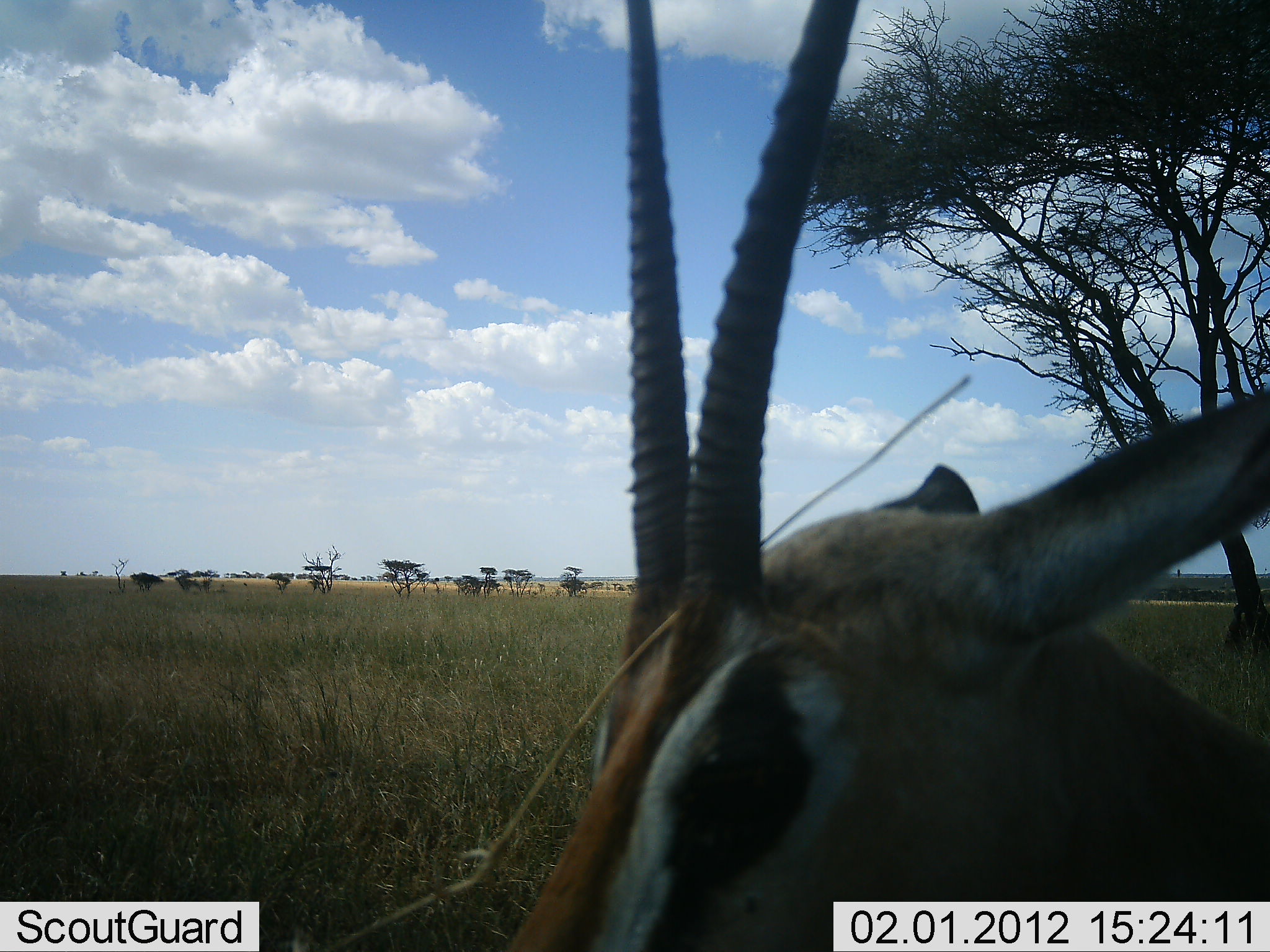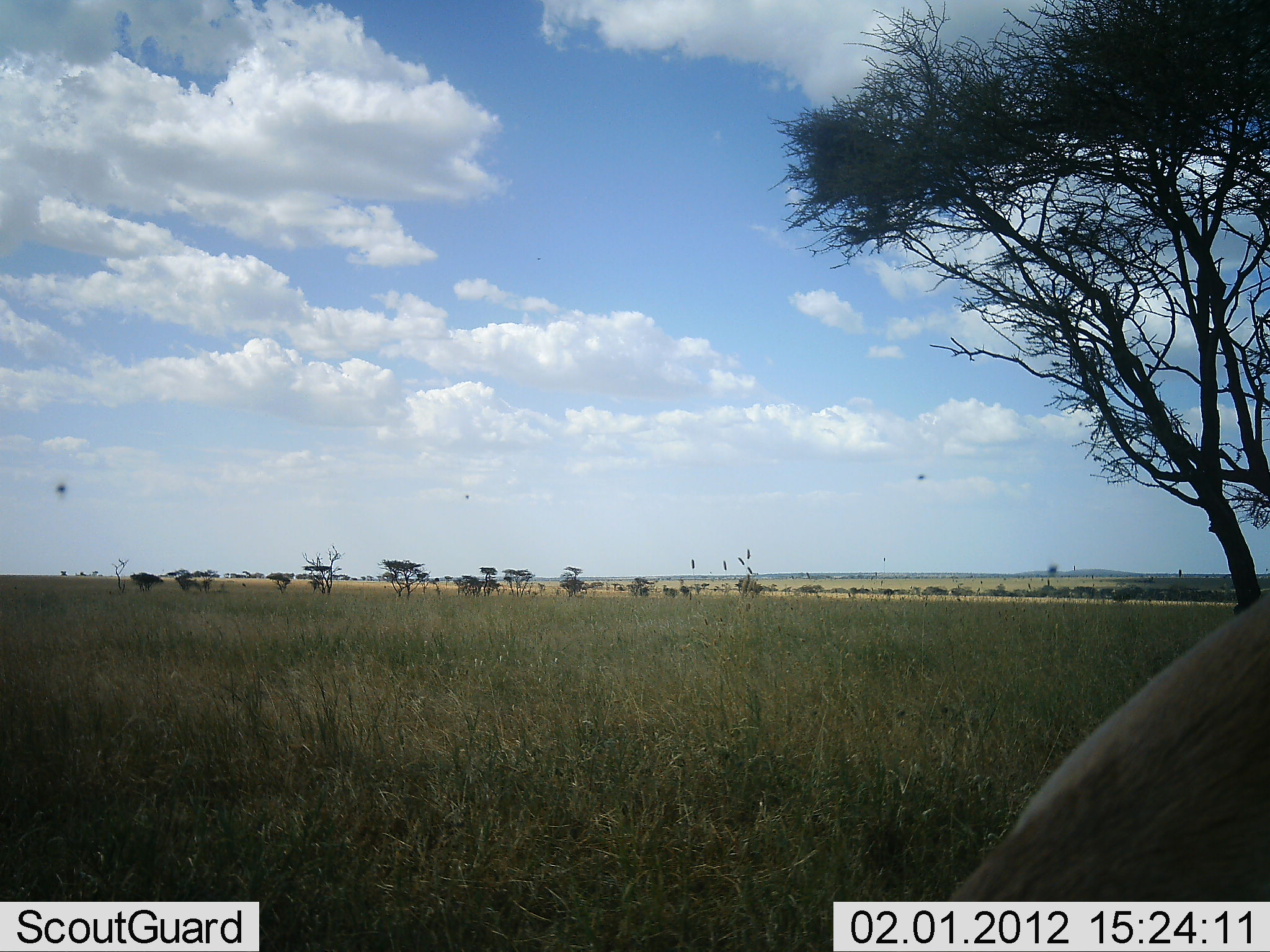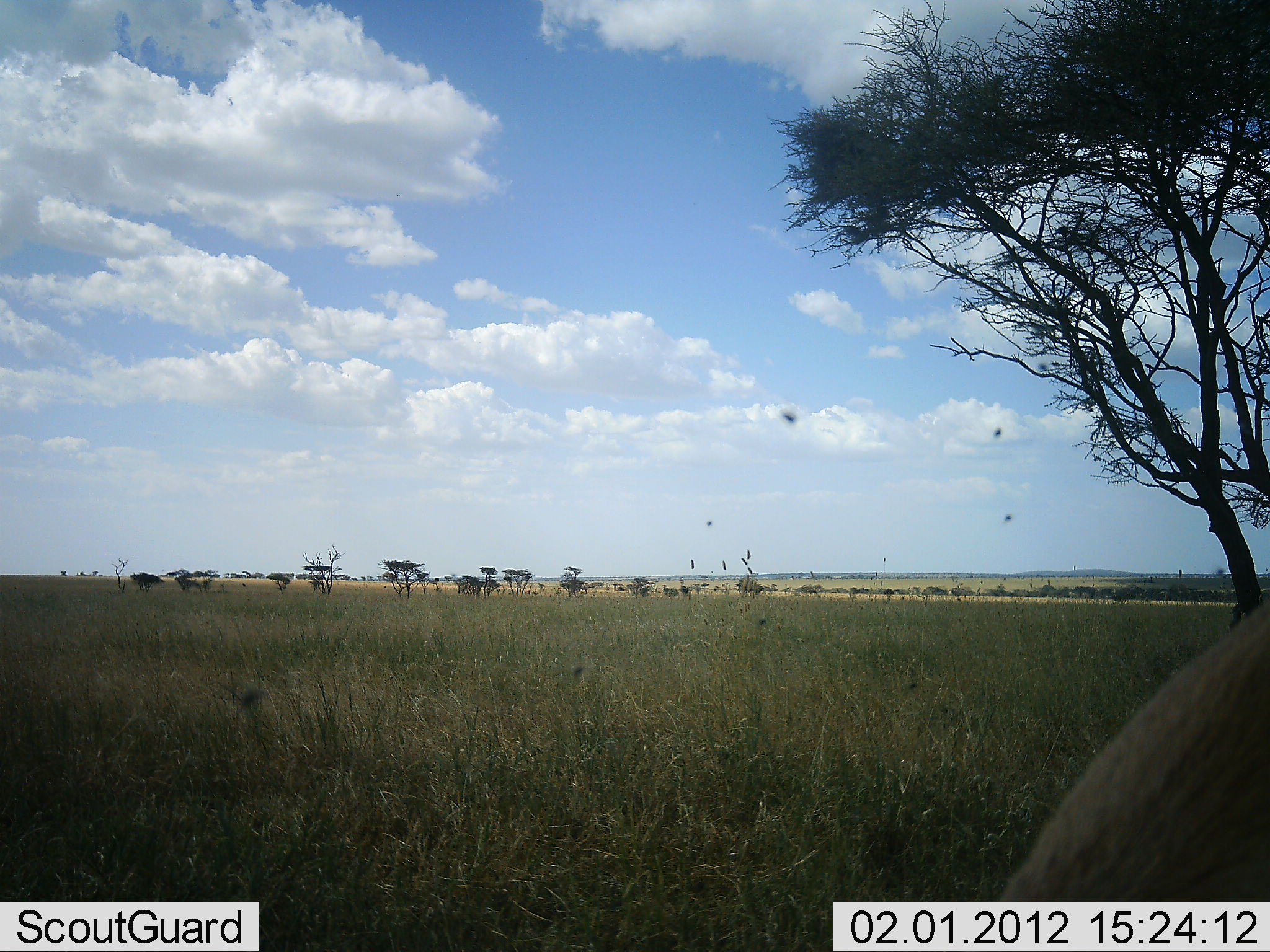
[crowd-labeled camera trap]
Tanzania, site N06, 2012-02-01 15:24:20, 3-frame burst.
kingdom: Animalia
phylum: Chordata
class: Mammalia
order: Artiodactyla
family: Bovidae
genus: Nanger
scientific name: Nanger granti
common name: grant's gazelle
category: gazellegrants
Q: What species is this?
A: Gazellegrants (grant's gazelle) (Nanger granti).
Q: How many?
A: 1.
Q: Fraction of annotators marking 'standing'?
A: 40%.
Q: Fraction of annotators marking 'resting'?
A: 7%.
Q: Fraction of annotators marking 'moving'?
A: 53%.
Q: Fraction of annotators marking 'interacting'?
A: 0%.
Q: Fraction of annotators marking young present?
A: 0%.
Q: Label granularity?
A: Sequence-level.